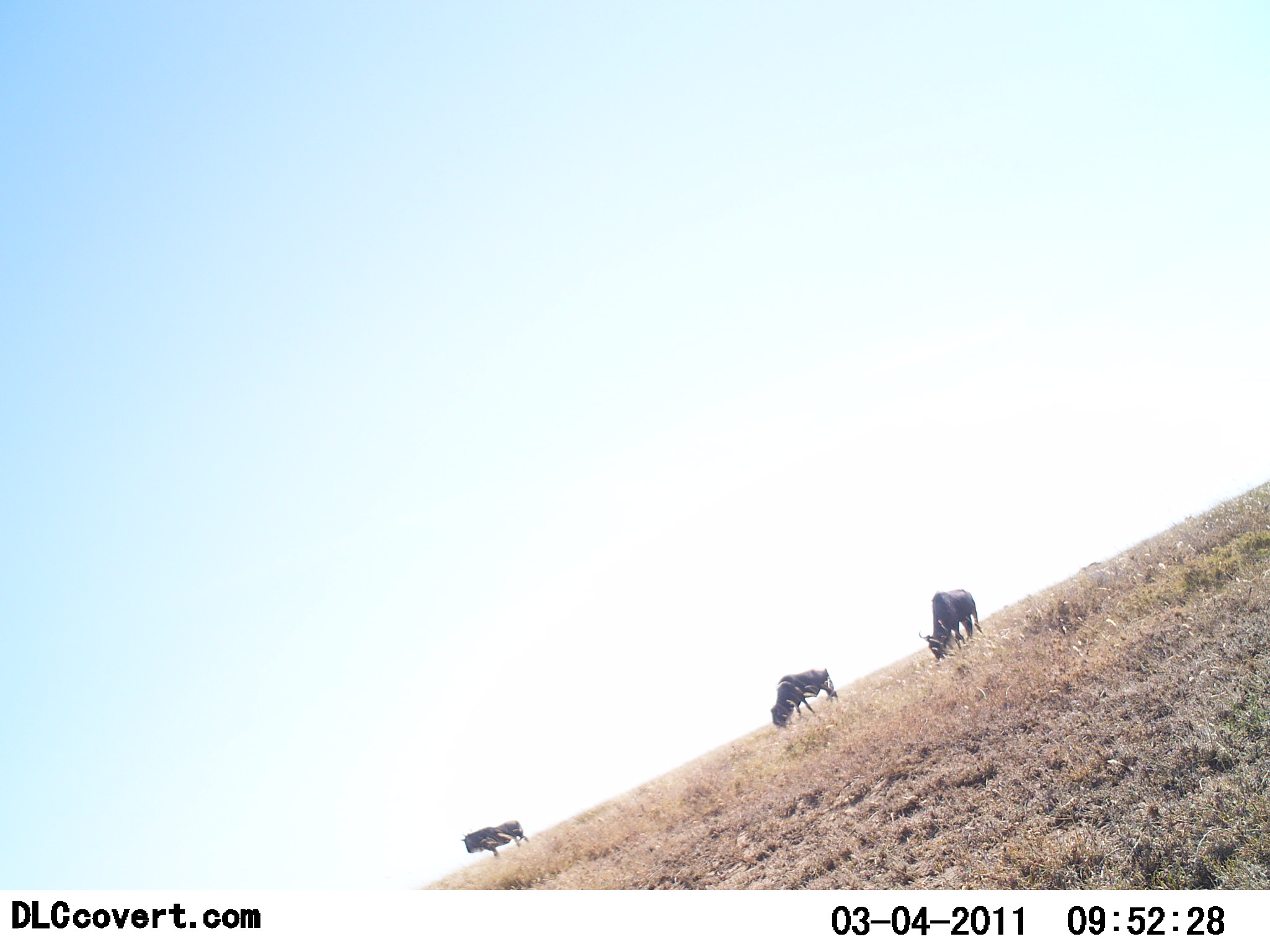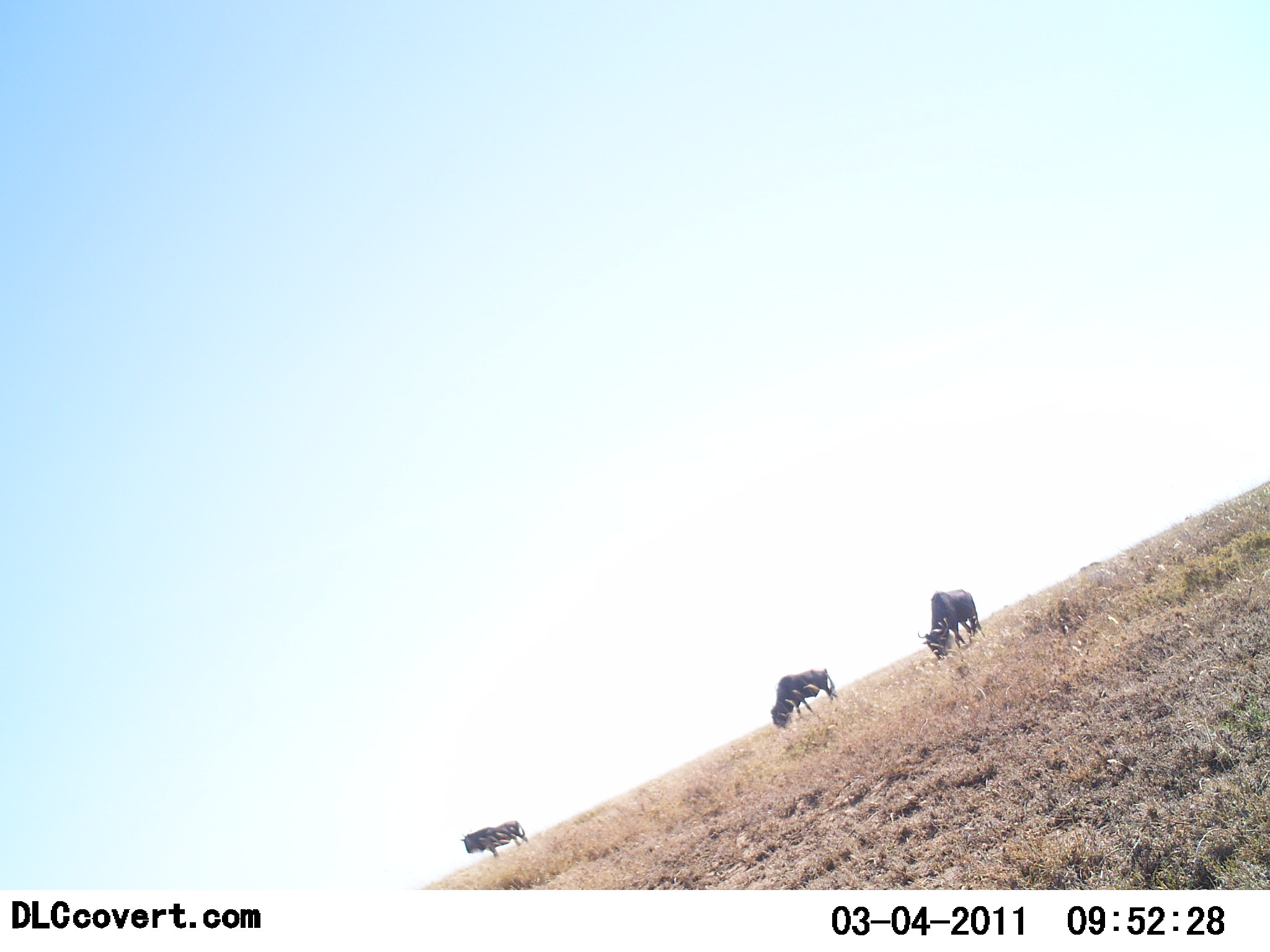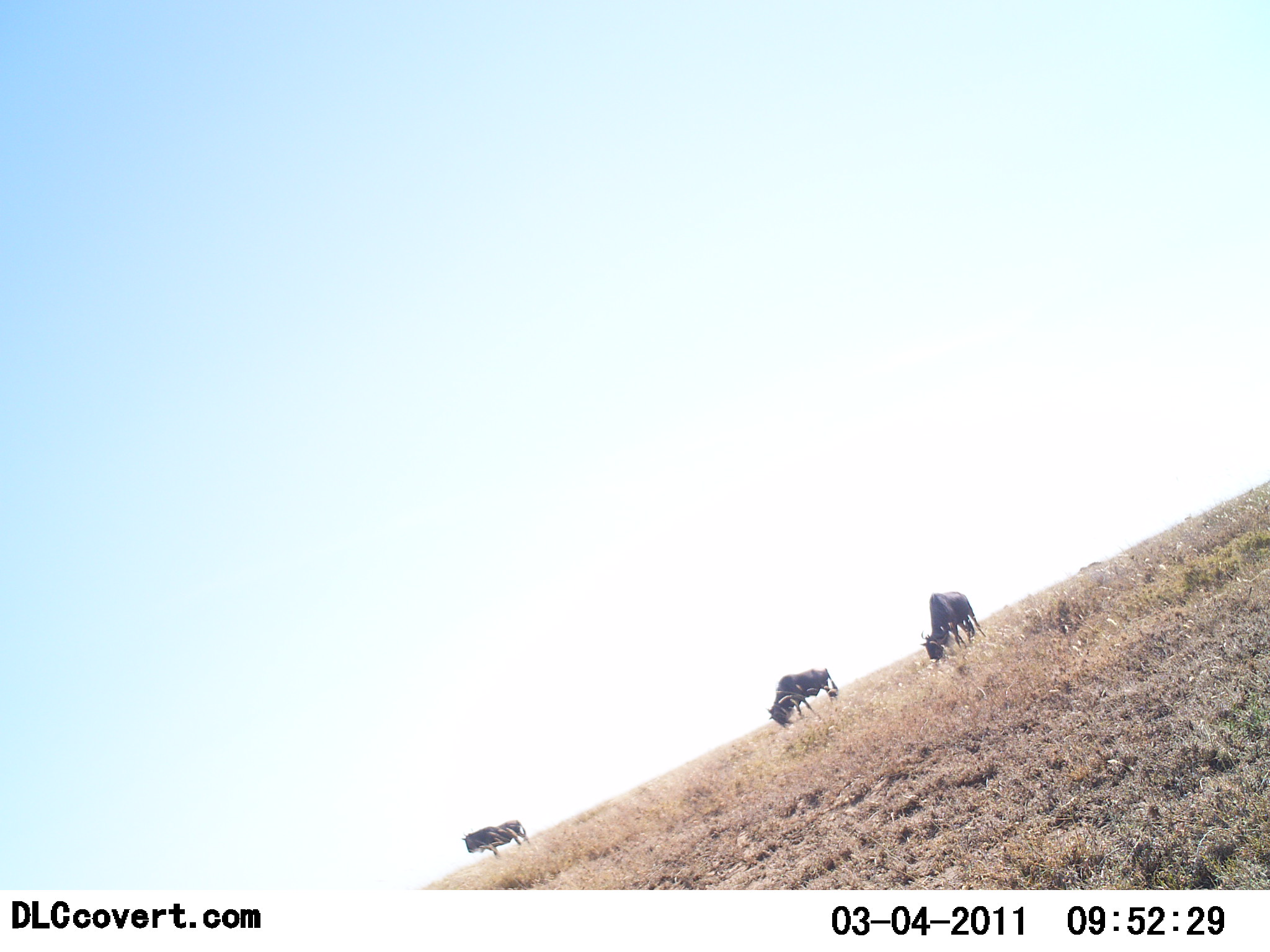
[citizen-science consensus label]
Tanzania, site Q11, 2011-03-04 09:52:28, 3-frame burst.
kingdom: Animalia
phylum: Chordata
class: Mammalia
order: Artiodactyla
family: Bovidae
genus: Connochaetes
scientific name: Connochaetes taurinus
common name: blue wildebeest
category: wildebeest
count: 3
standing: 54%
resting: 0%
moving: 0%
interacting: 0%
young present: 0%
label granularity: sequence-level